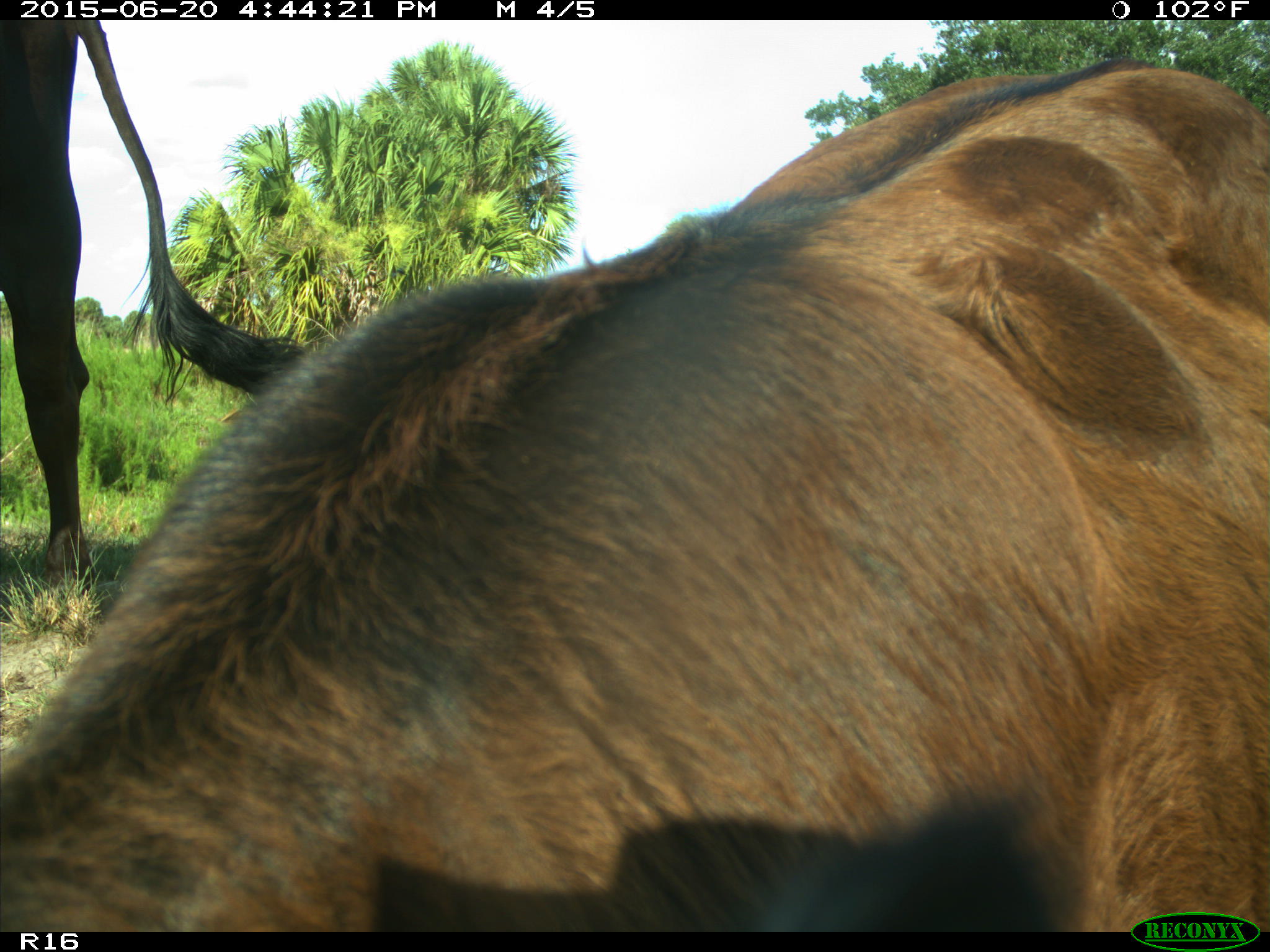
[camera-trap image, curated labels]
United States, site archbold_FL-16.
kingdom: Animalia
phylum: Chordata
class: Mammalia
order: Artiodactyla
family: Bovidae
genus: Bos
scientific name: Bos taurus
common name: domestic cow